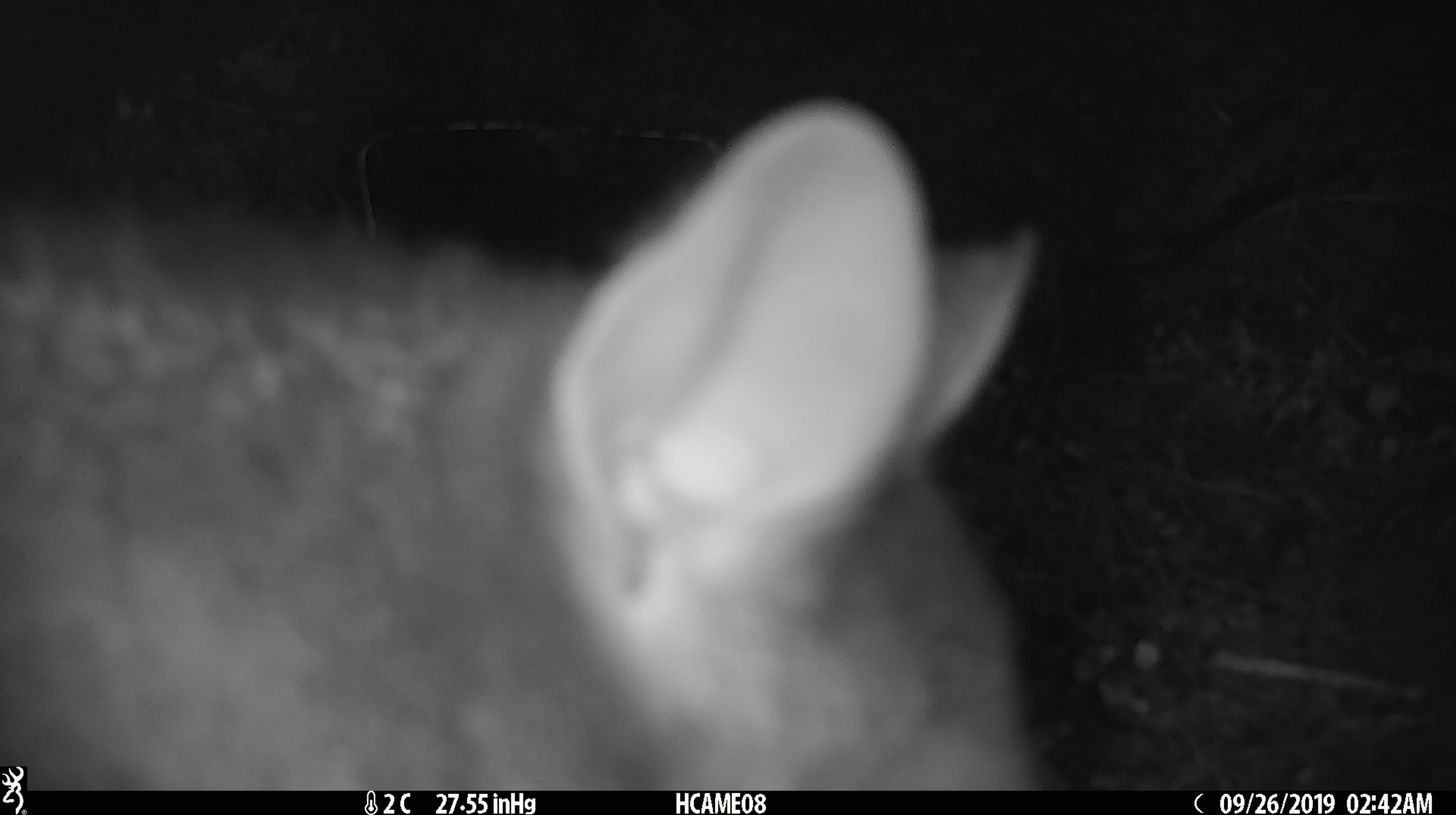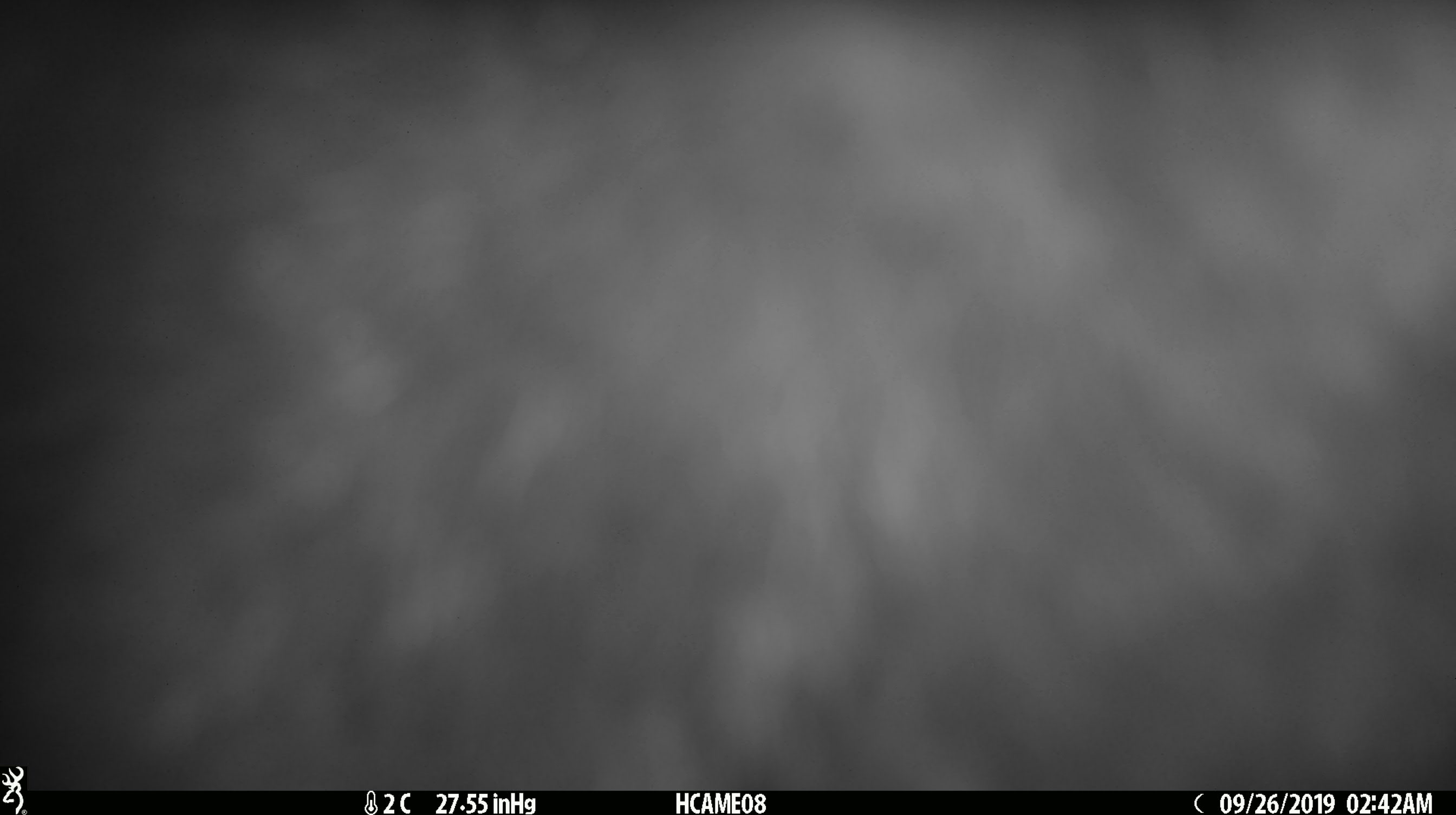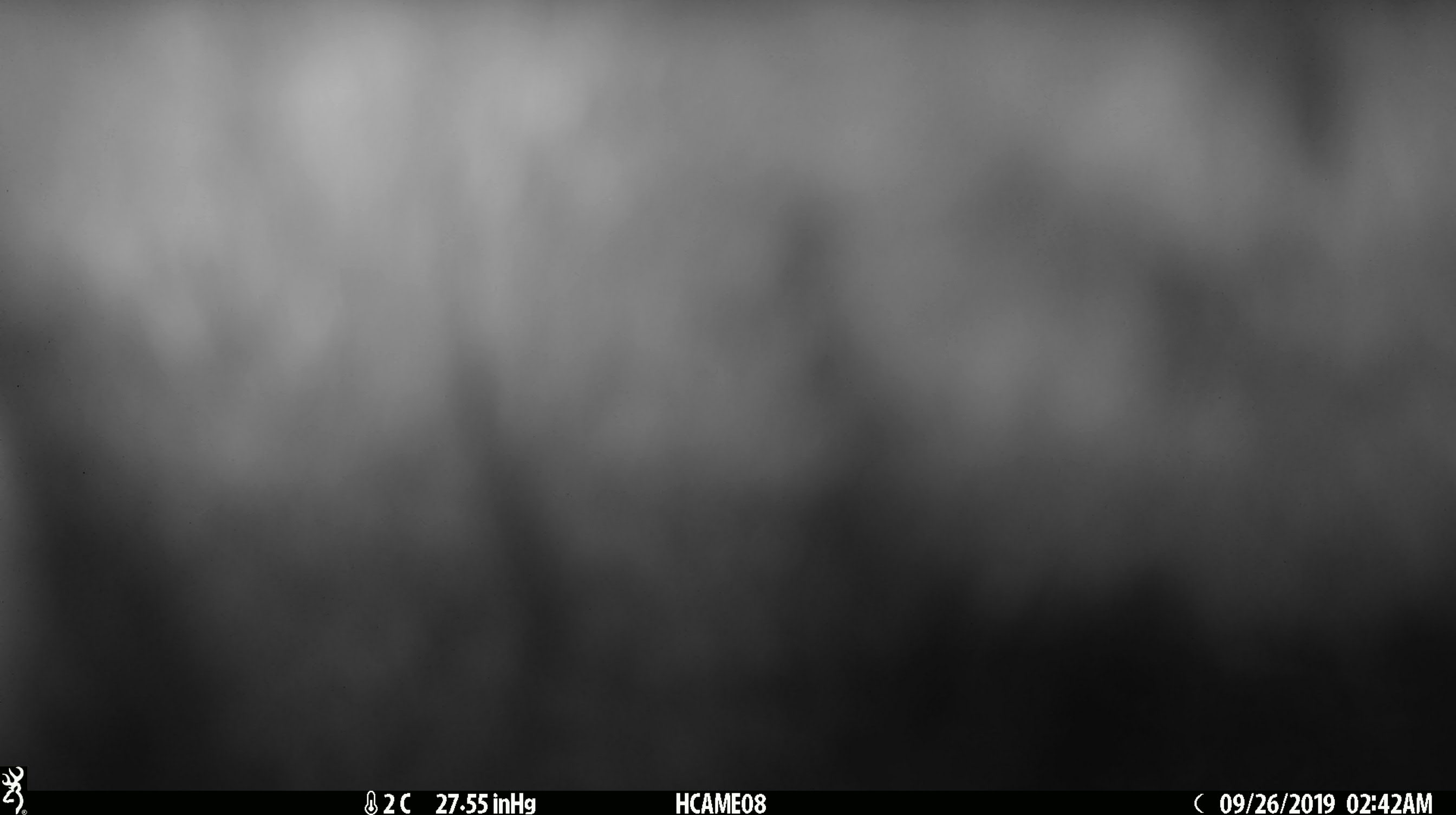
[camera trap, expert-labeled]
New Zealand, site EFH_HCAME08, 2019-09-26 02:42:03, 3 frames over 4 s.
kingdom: Animalia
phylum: Chordata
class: Mammalia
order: Diprotodontia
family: Phalangeridae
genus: Trichosurus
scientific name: Trichosurus vulpecula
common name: common brushtail possum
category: possum